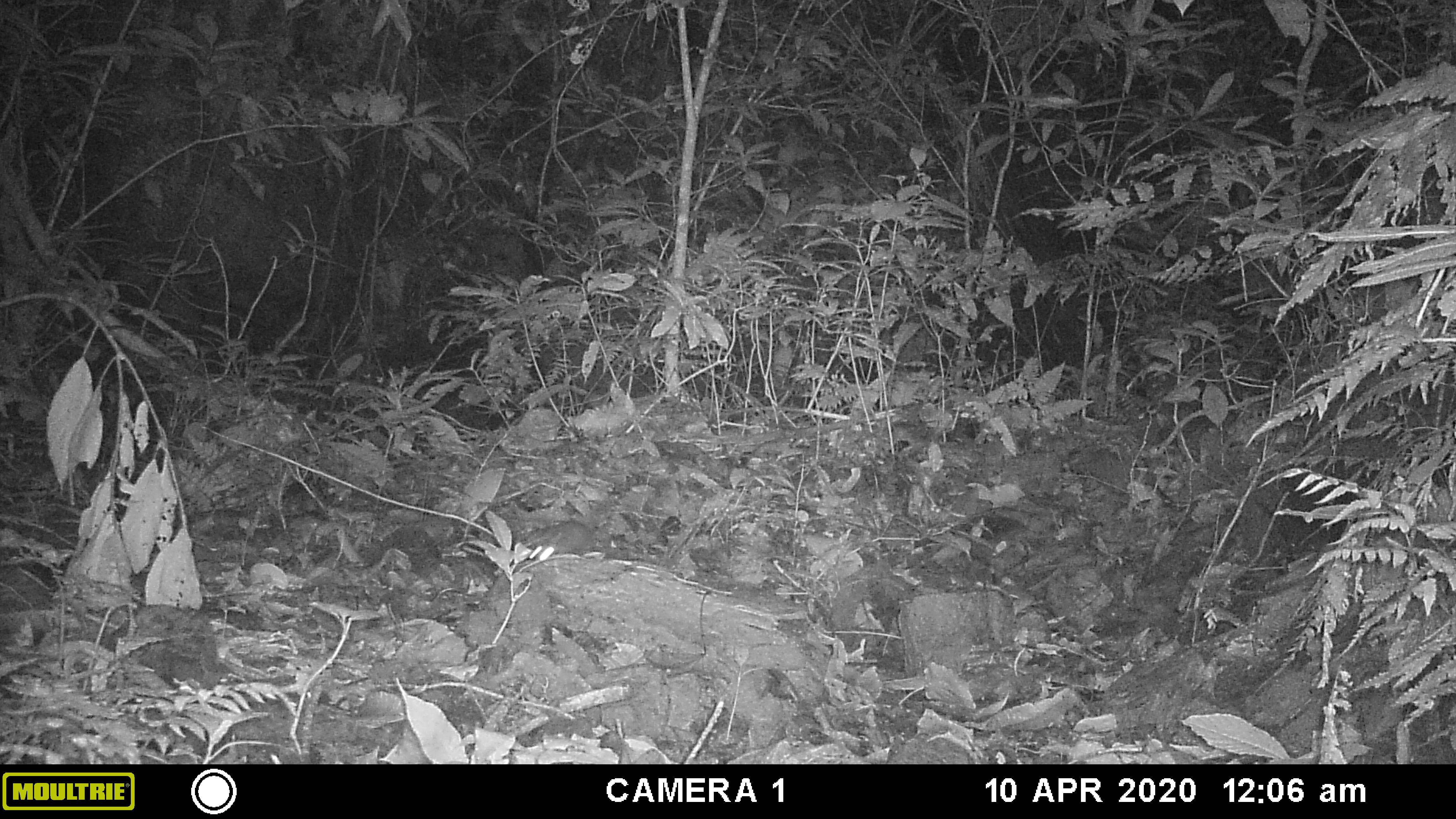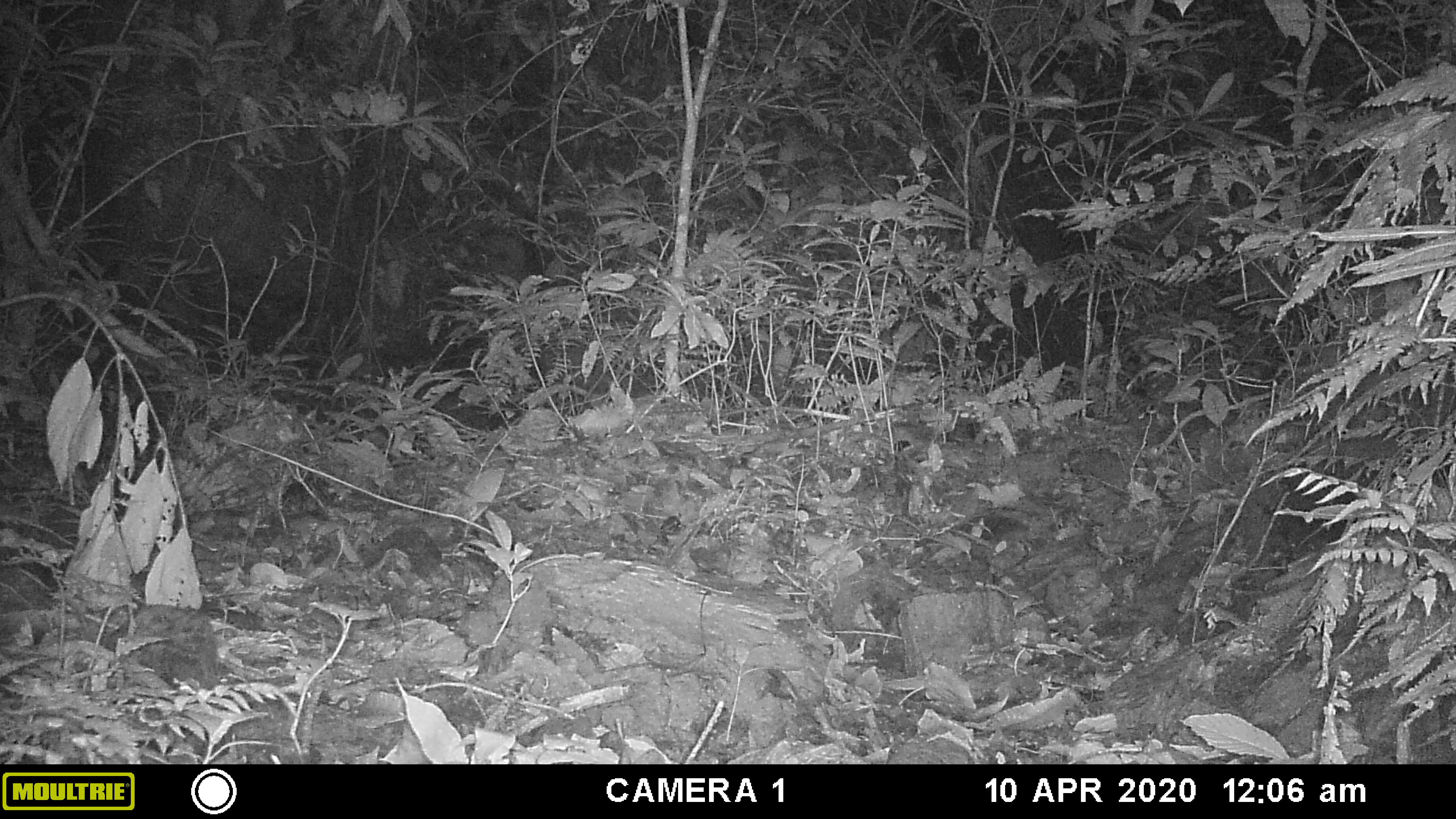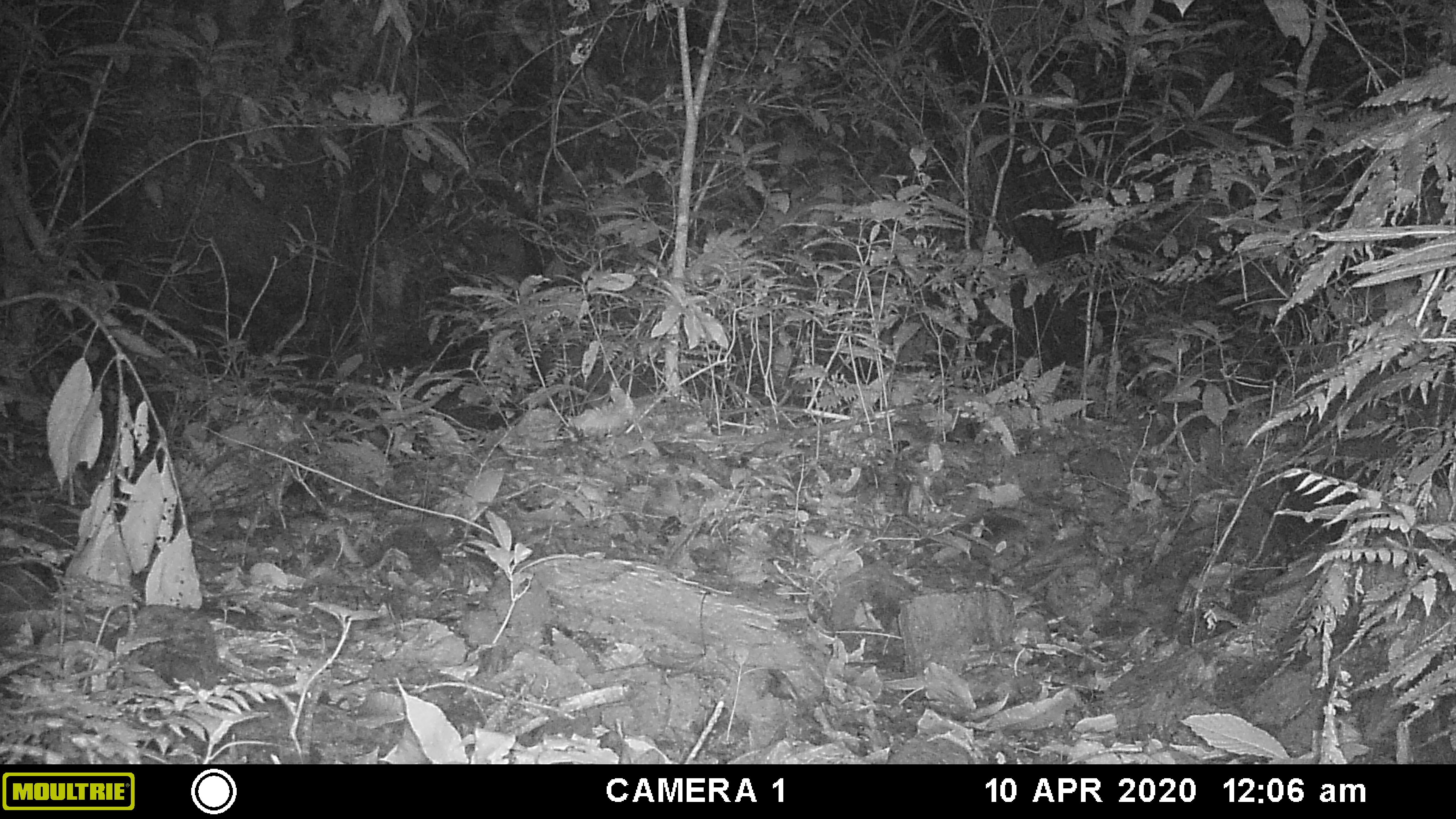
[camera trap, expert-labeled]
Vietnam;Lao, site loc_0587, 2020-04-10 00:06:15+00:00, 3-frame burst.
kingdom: Animalia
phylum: Chordata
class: Mammalia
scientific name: Mammalia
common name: mammal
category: unidentified small mammal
Unidentified small mammal (mammal) (Mammalia). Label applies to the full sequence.